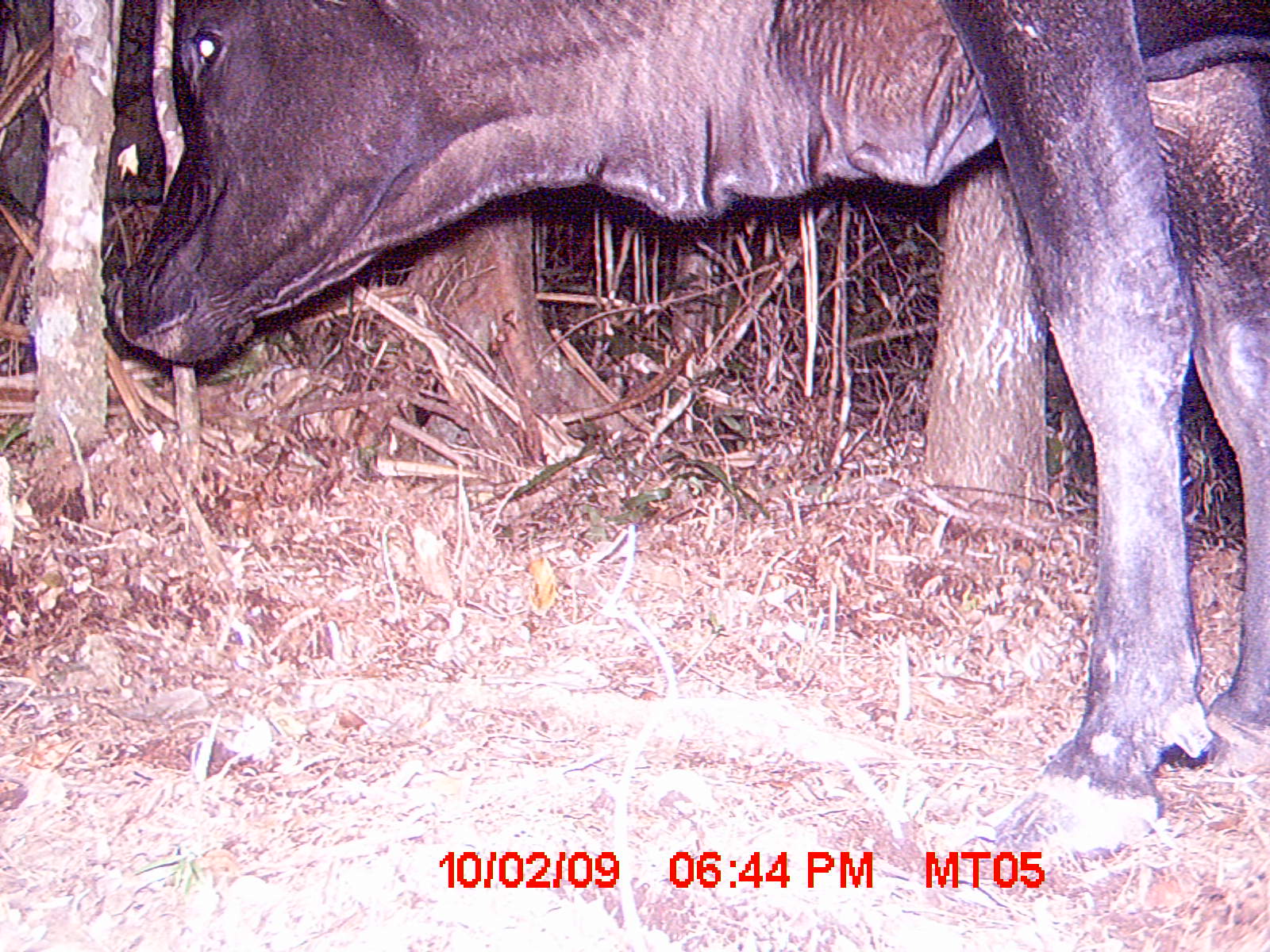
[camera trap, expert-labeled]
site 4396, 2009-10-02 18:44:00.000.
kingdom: Animalia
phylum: Chordata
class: Mammalia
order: Artiodactyla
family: Bovidae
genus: Bos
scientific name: Bos taurus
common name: domestic cattle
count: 1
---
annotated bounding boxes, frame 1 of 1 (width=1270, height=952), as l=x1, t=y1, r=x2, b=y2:
bos taurus: l=109, t=0, r=1270, b=860